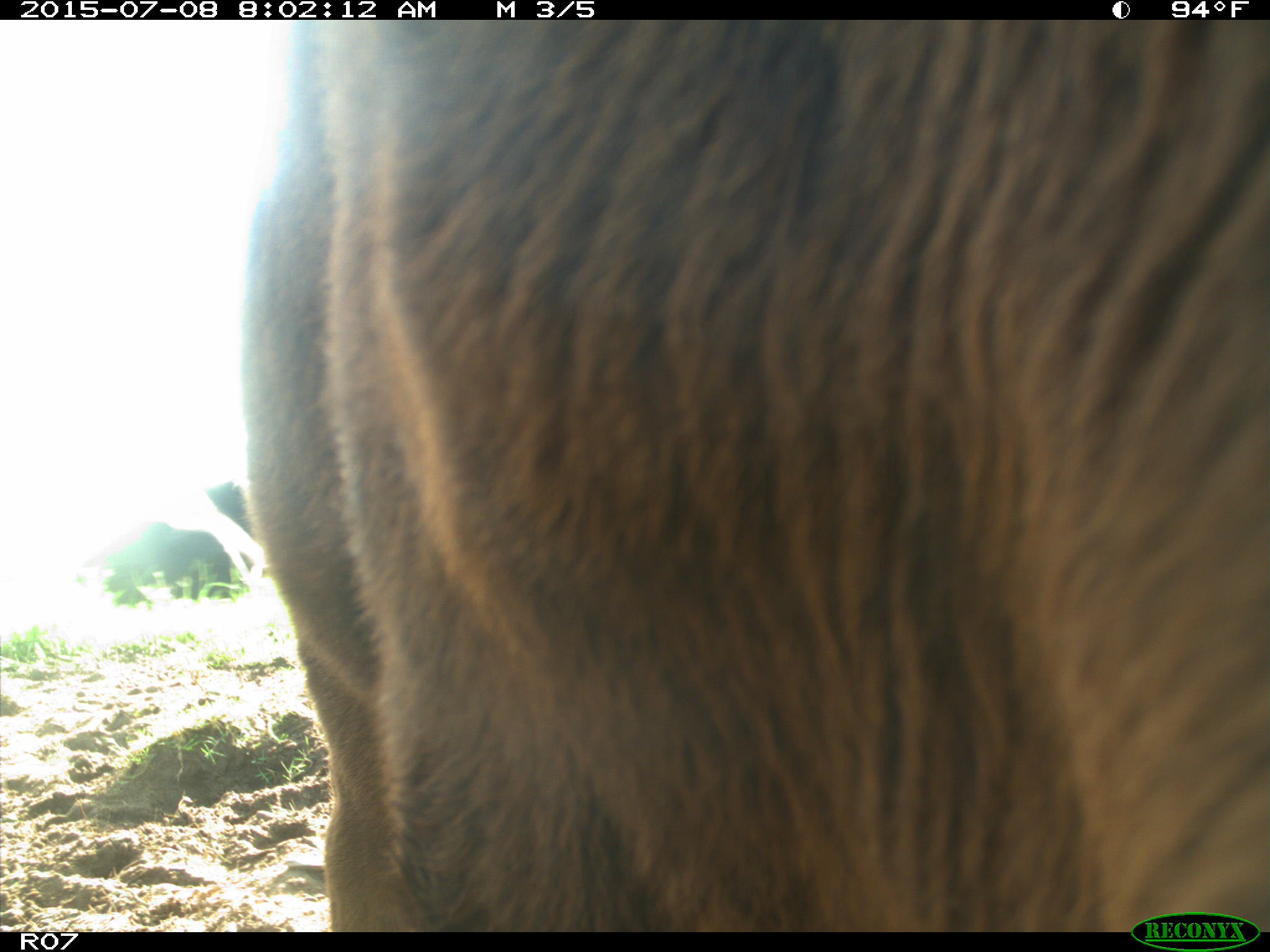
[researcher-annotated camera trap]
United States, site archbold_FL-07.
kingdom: Animalia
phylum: Chordata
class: Mammalia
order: Artiodactyla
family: Bovidae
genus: Bos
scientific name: Bos taurus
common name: domestic cow